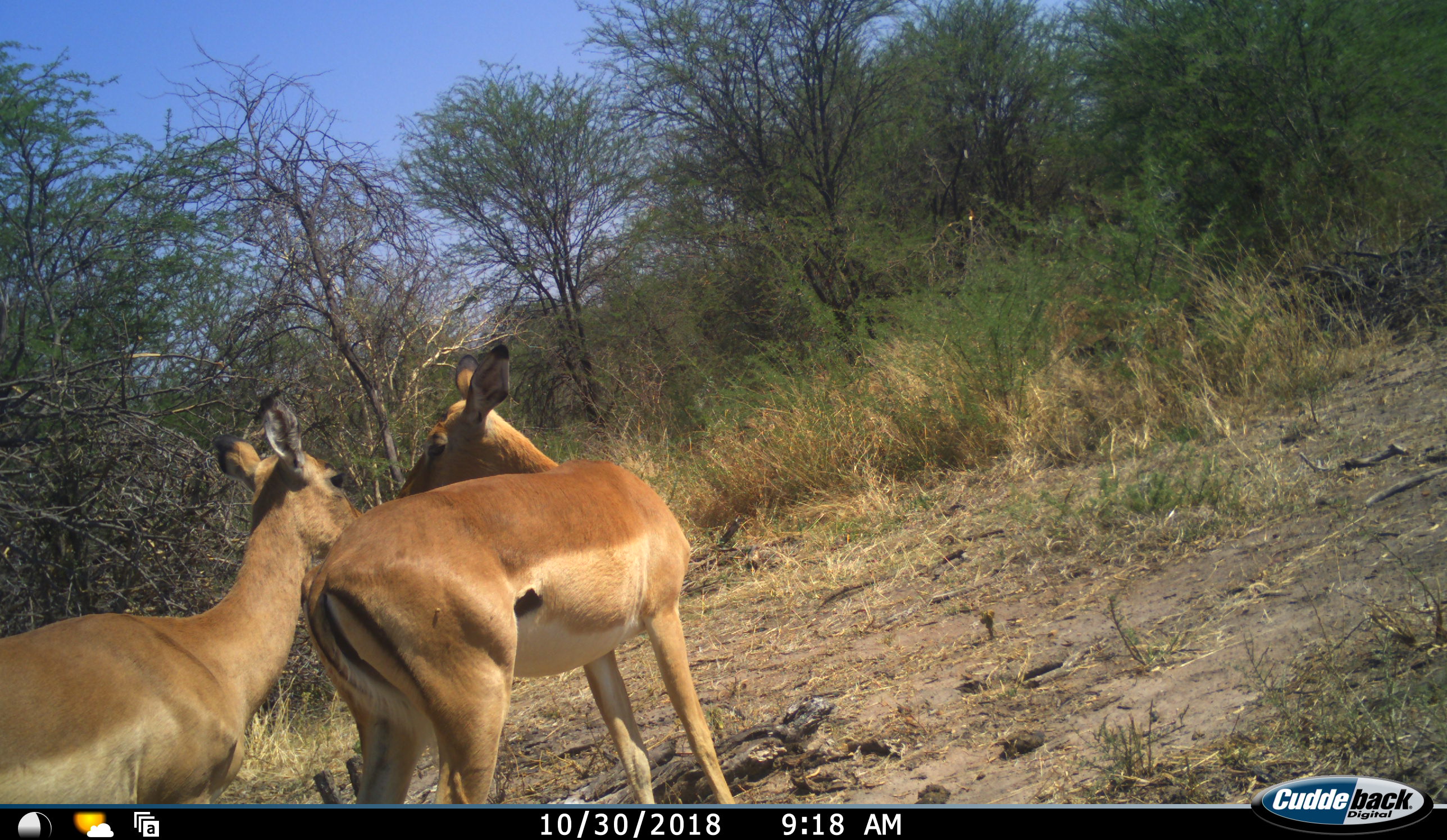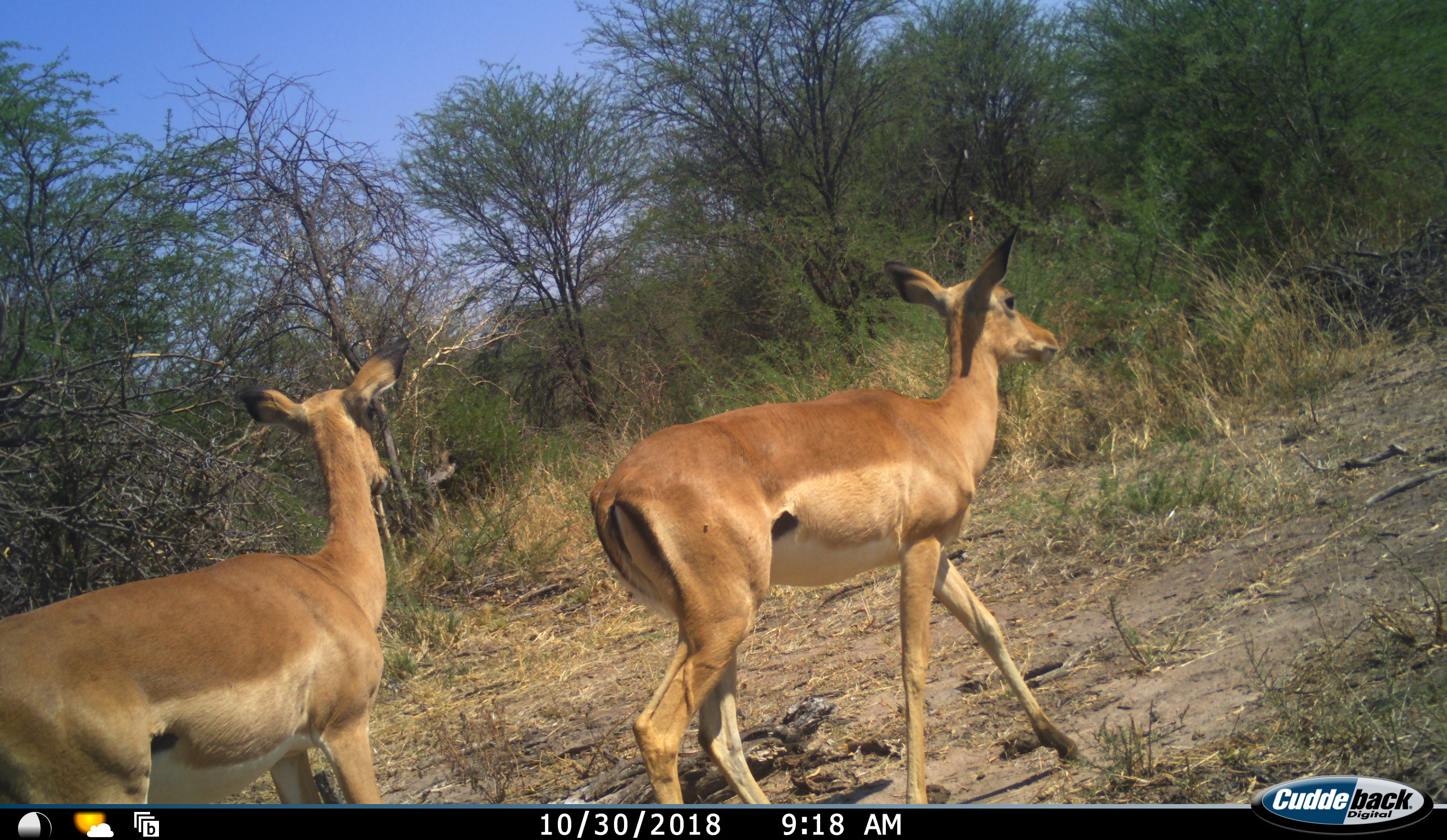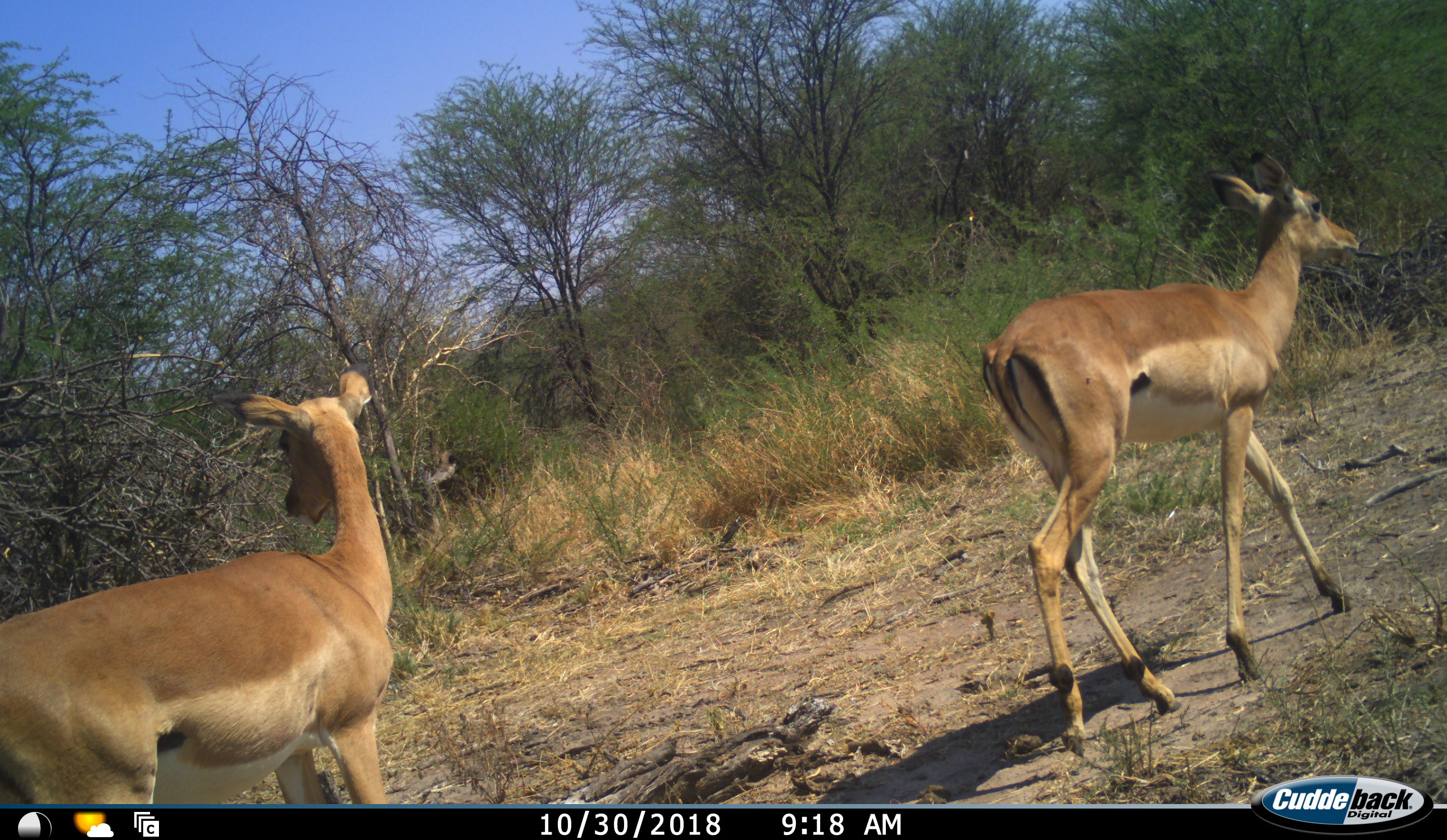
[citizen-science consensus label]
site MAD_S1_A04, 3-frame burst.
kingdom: Animalia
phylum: Chordata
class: Mammalia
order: Artiodactyla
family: Bovidae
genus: Aepyceros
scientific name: Aepyceros melampus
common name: impala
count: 2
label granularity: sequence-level